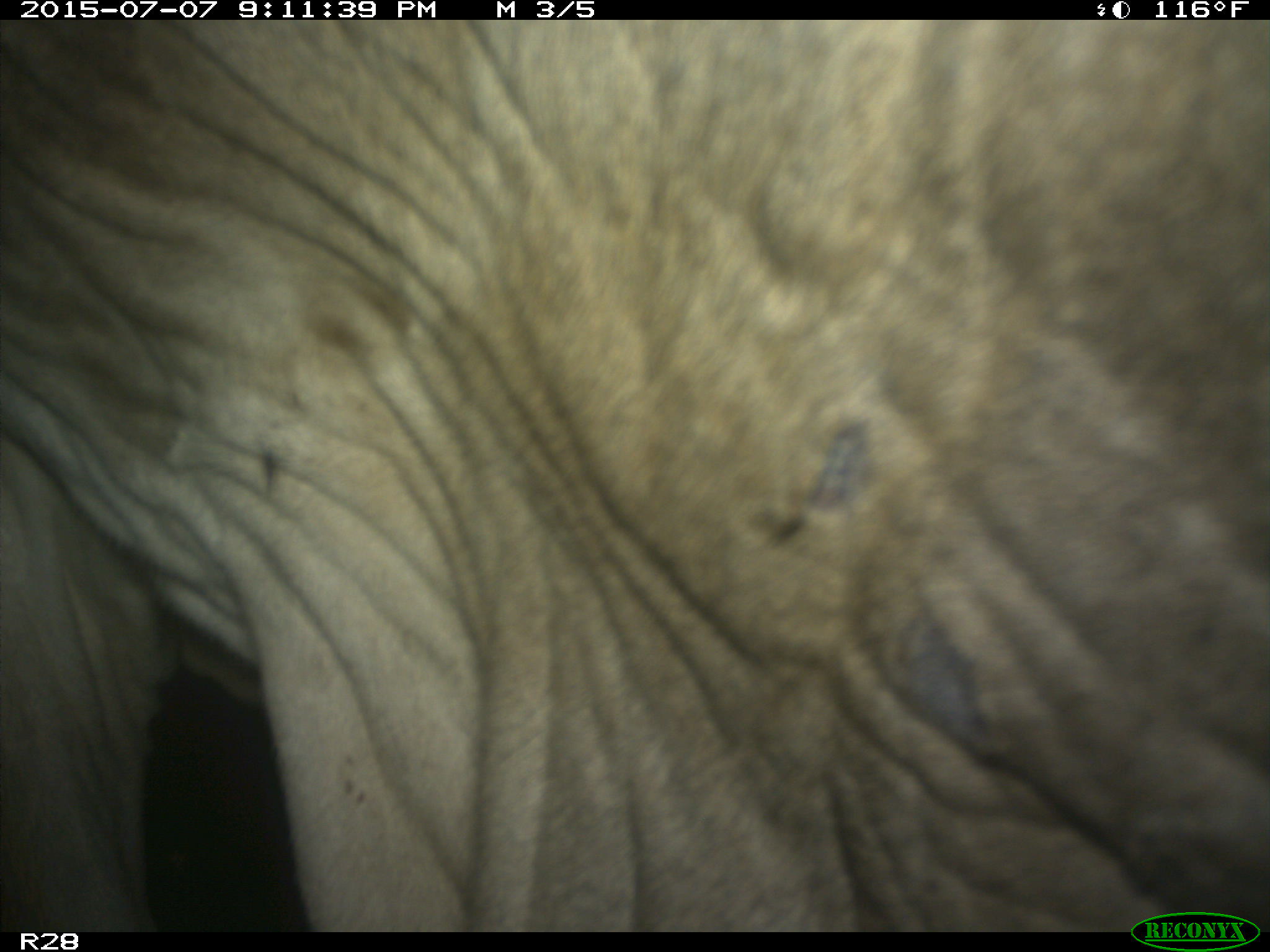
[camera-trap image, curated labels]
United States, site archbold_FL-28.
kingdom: Animalia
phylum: Chordata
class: Mammalia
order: Artiodactyla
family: Bovidae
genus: Bos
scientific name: Bos taurus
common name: domestic cow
Bos taurus (domestic cow).